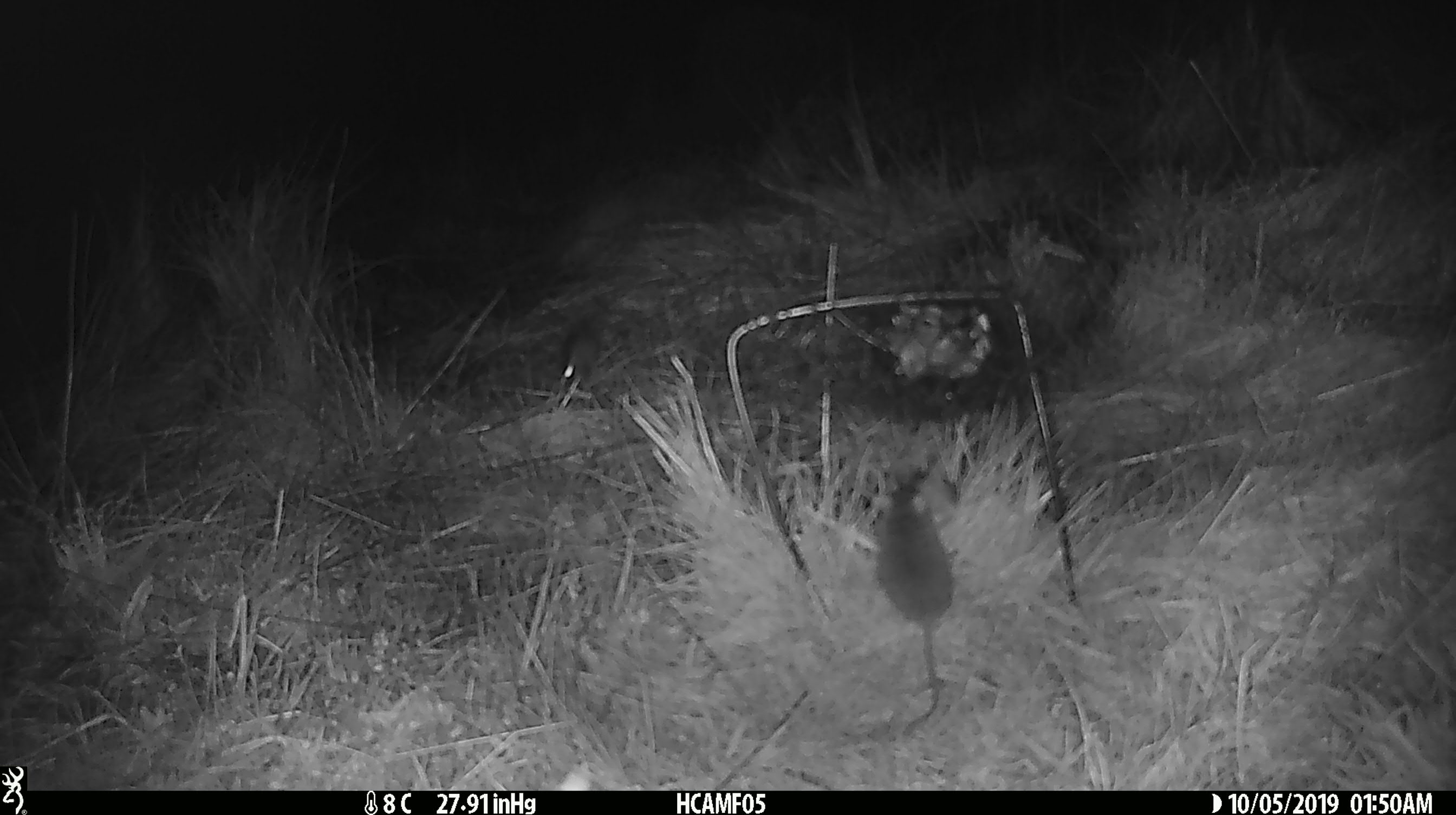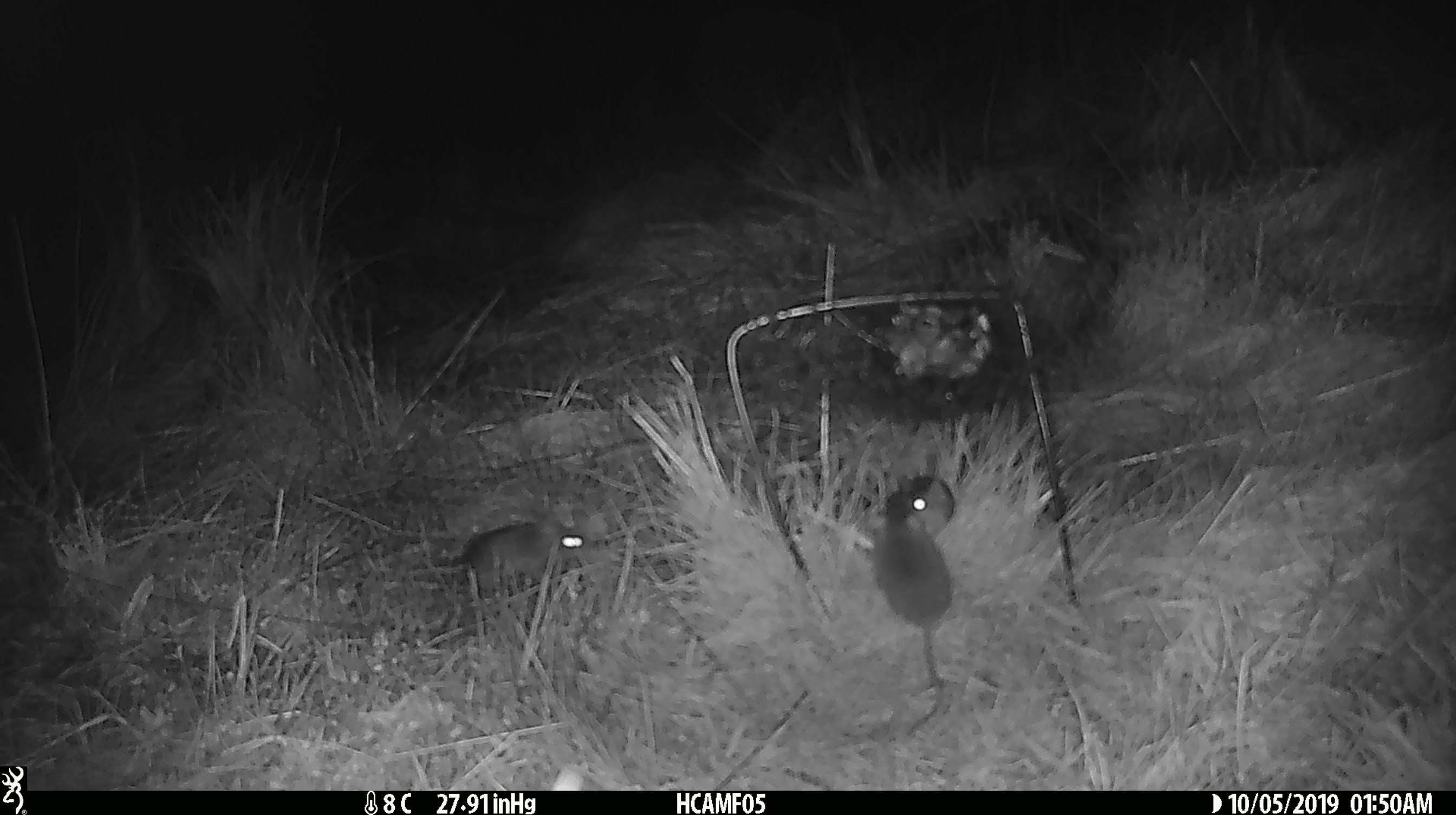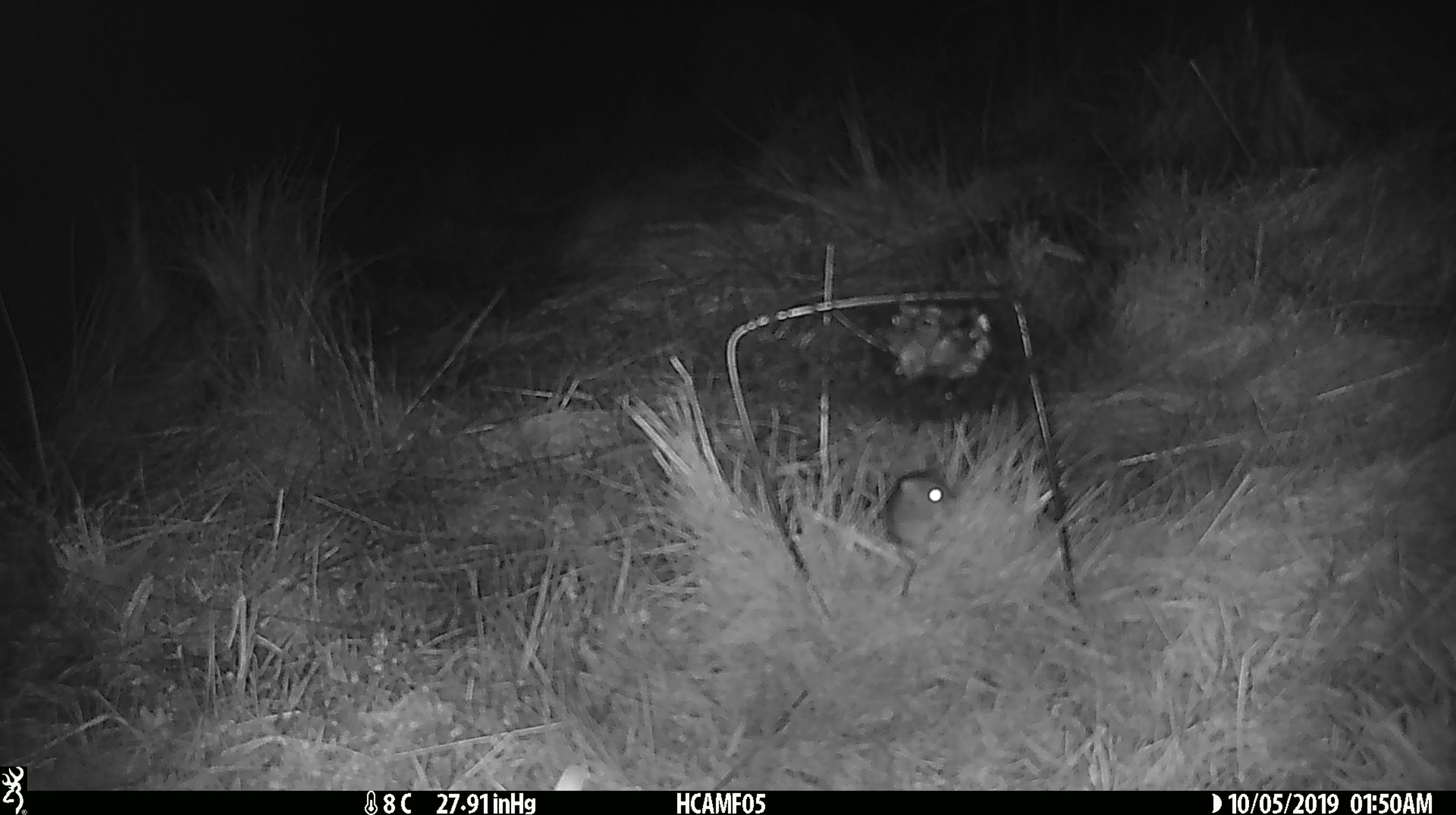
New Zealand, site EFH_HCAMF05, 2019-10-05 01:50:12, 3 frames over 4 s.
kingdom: Animalia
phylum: Chordata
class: Mammalia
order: Rodentia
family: Muridae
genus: Mus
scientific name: Mus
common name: mouse